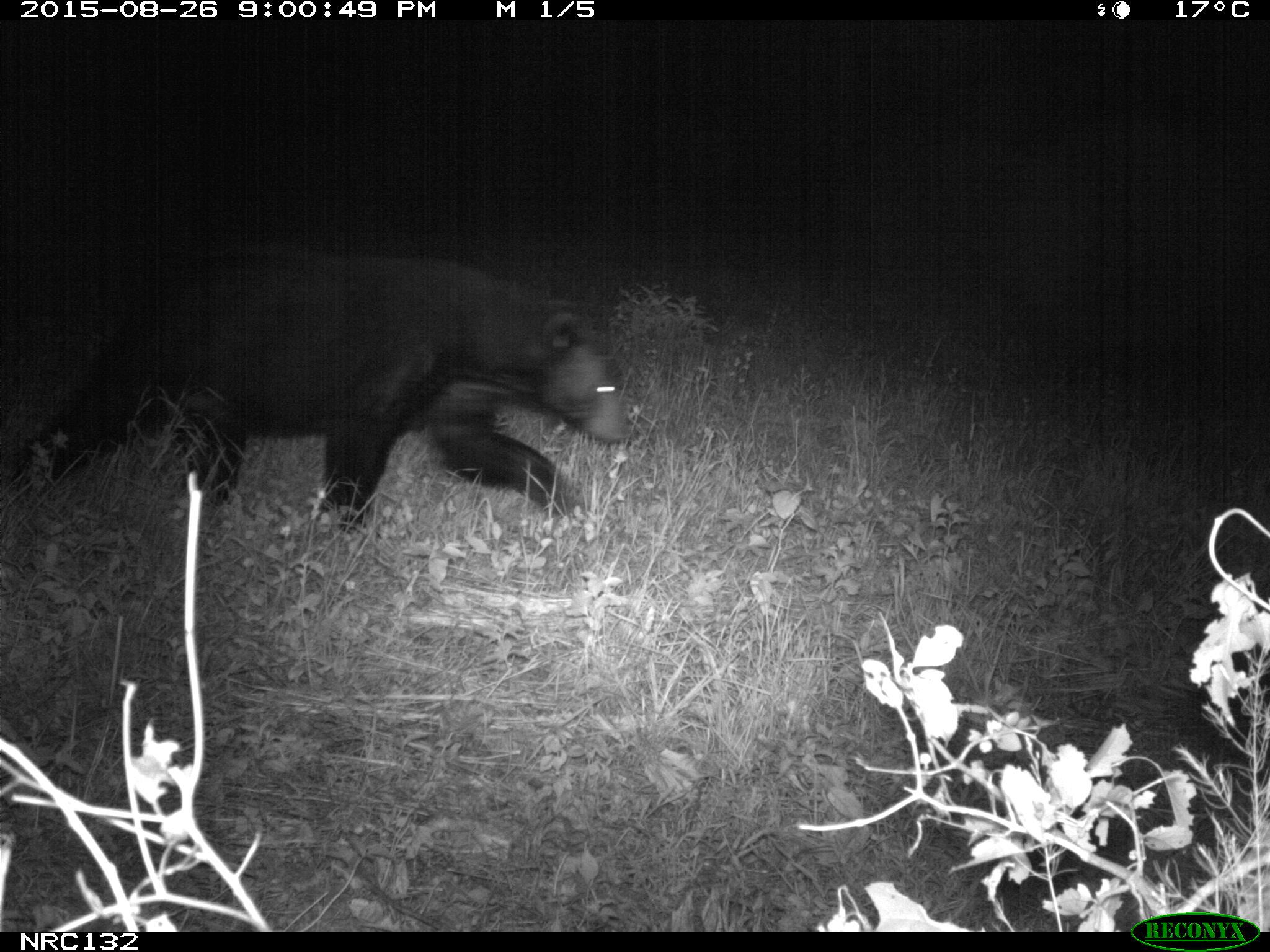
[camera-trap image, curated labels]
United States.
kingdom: Animalia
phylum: Chordata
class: Mammalia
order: Carnivora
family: Ursidae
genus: Ursus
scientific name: Ursus americanus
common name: american black bear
American Black Bear (Ursus americanus).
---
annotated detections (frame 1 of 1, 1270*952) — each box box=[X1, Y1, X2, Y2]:
American Black Bear: box=[32, 239, 642, 536]